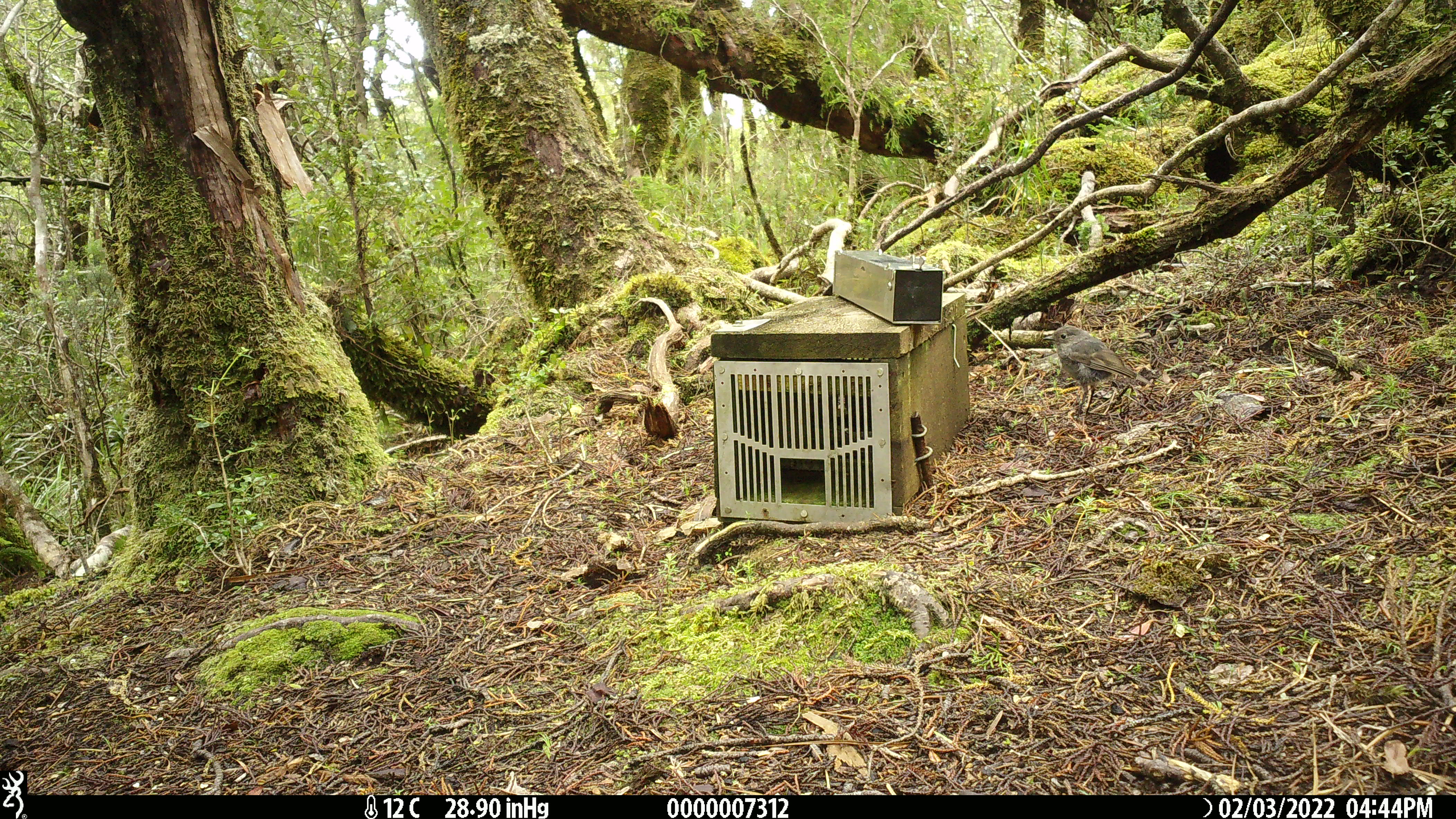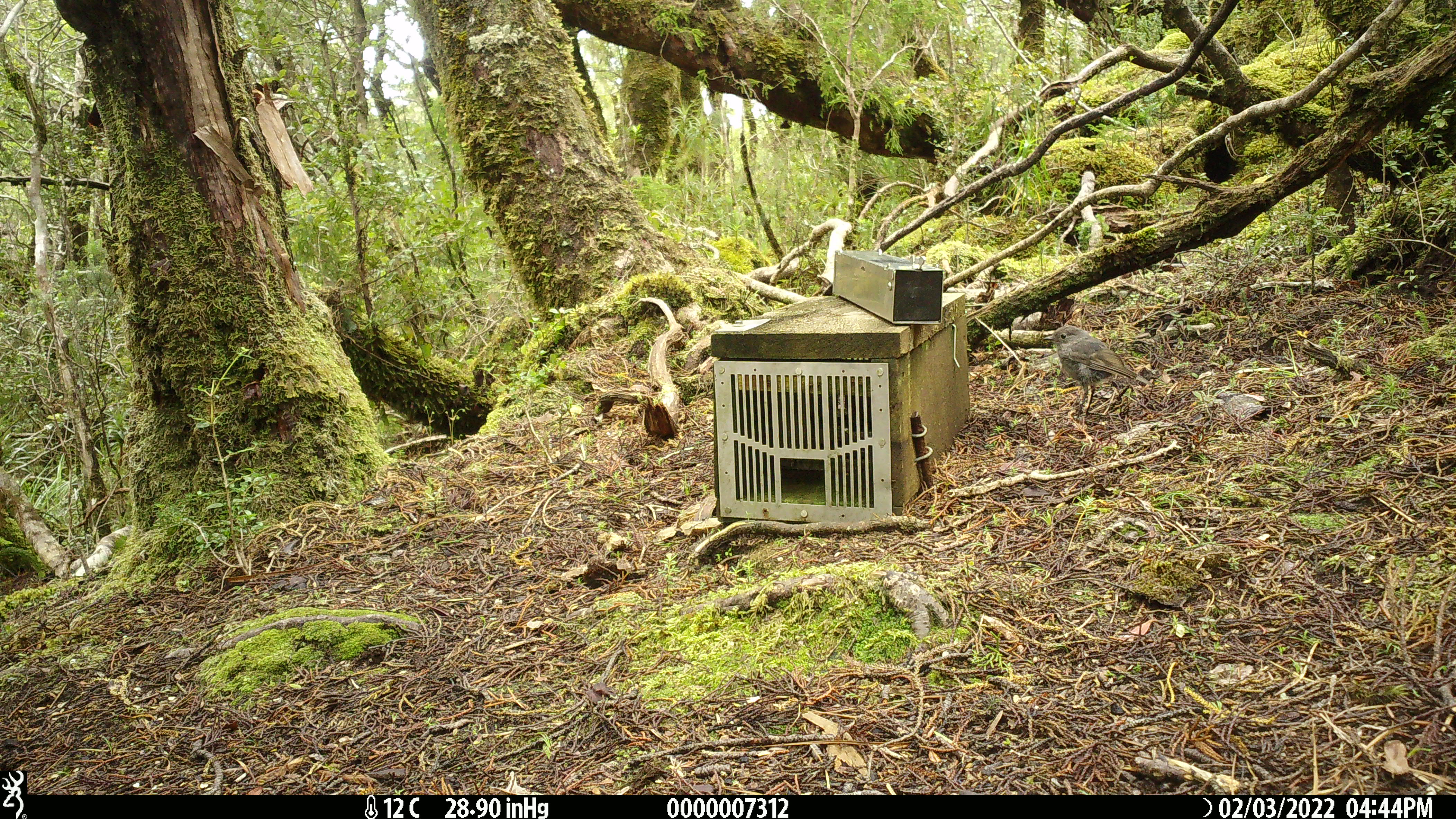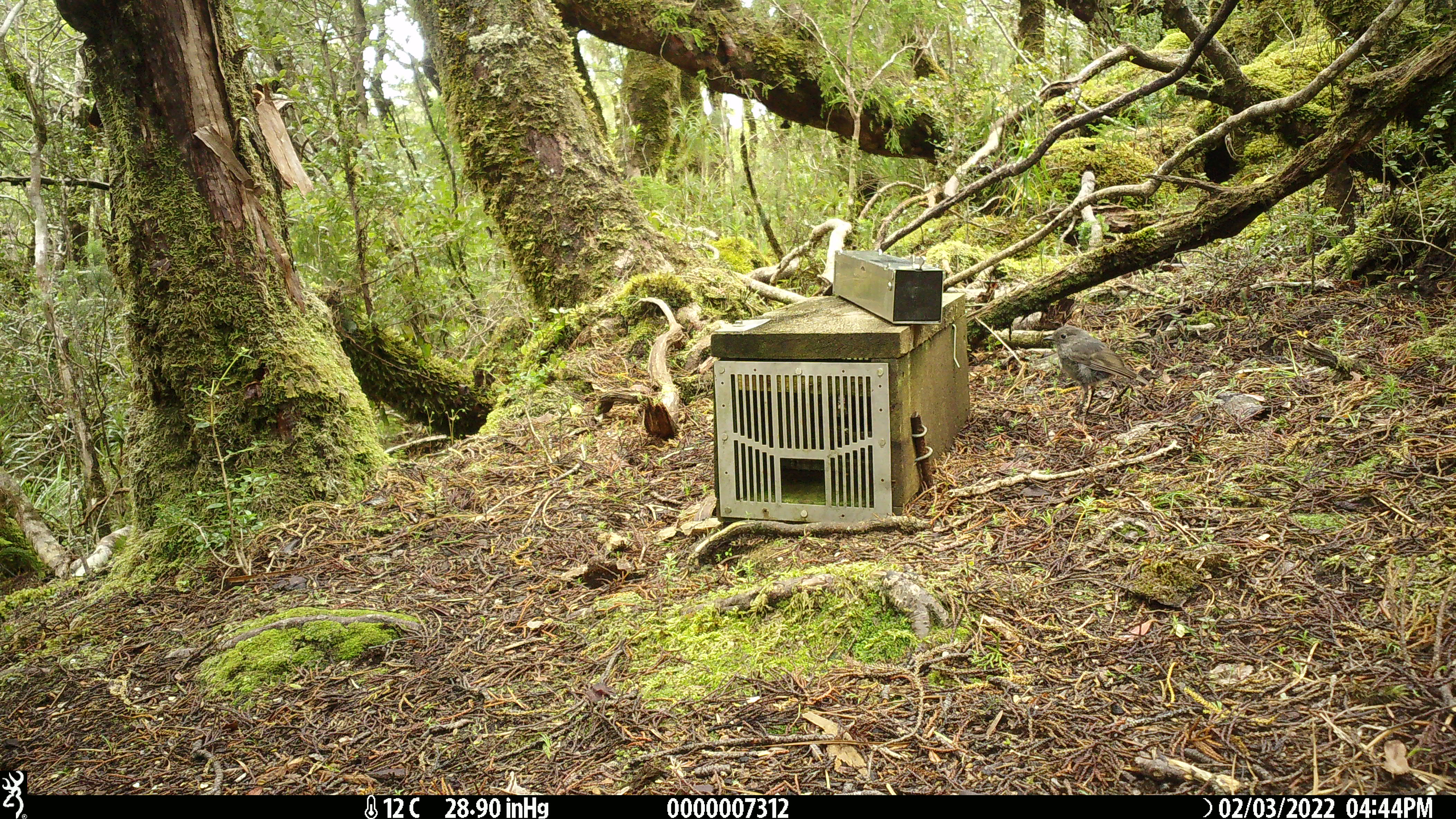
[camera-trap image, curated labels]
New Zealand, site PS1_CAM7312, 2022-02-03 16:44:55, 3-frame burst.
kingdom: Animalia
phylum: Chordata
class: Aves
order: Passeriformes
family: Petroicidae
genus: Petroica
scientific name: Petroica australis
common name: new zealand robin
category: robin